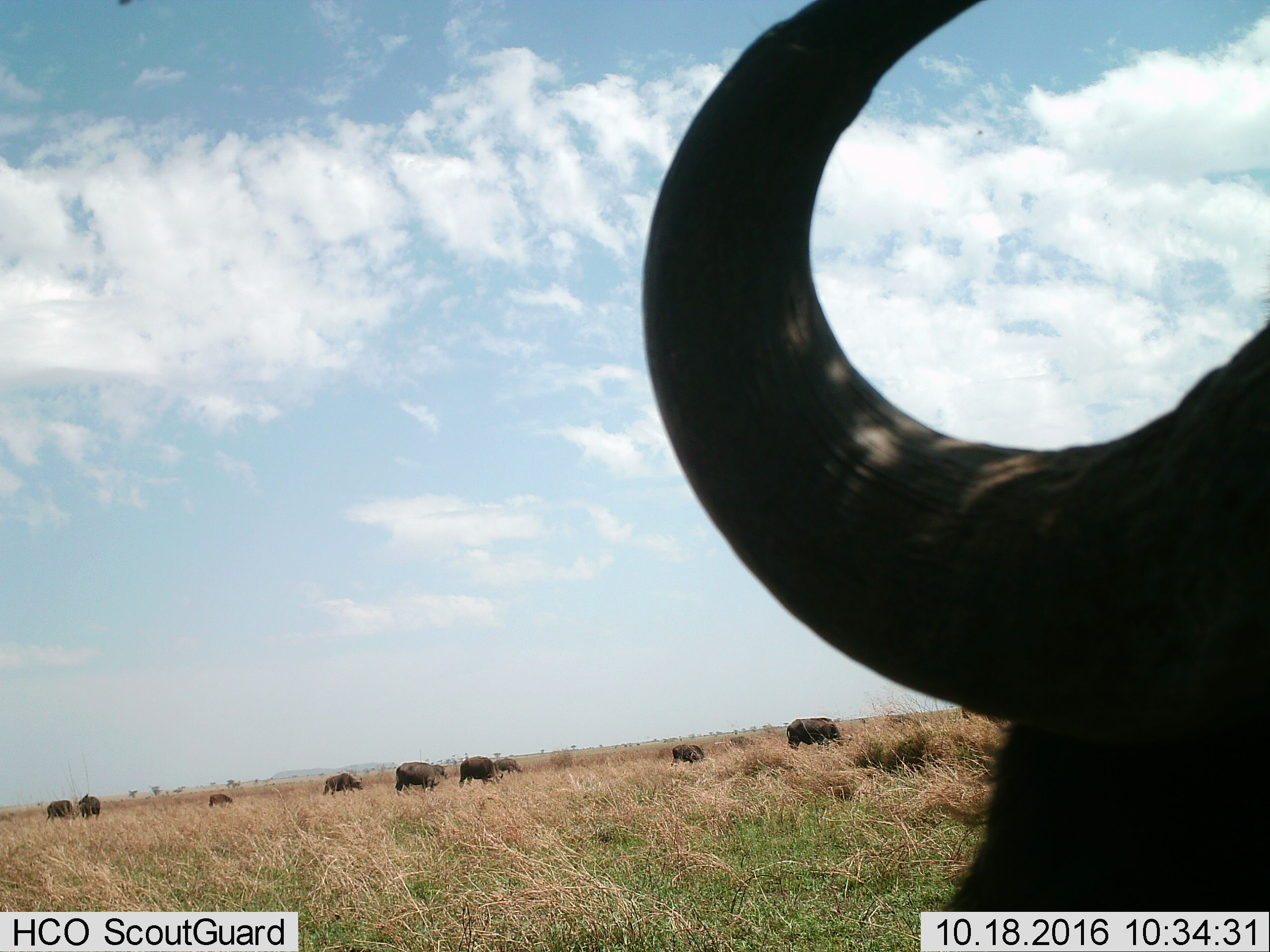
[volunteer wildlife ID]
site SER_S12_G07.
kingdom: Animalia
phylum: Chordata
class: Mammalia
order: Artiodactyla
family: Bovidae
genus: Syncerus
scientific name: Syncerus caffer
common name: african buffalo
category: buffalo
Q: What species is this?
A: Buffalo (african buffalo) (Syncerus caffer).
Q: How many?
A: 11-50.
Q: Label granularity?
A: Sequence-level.